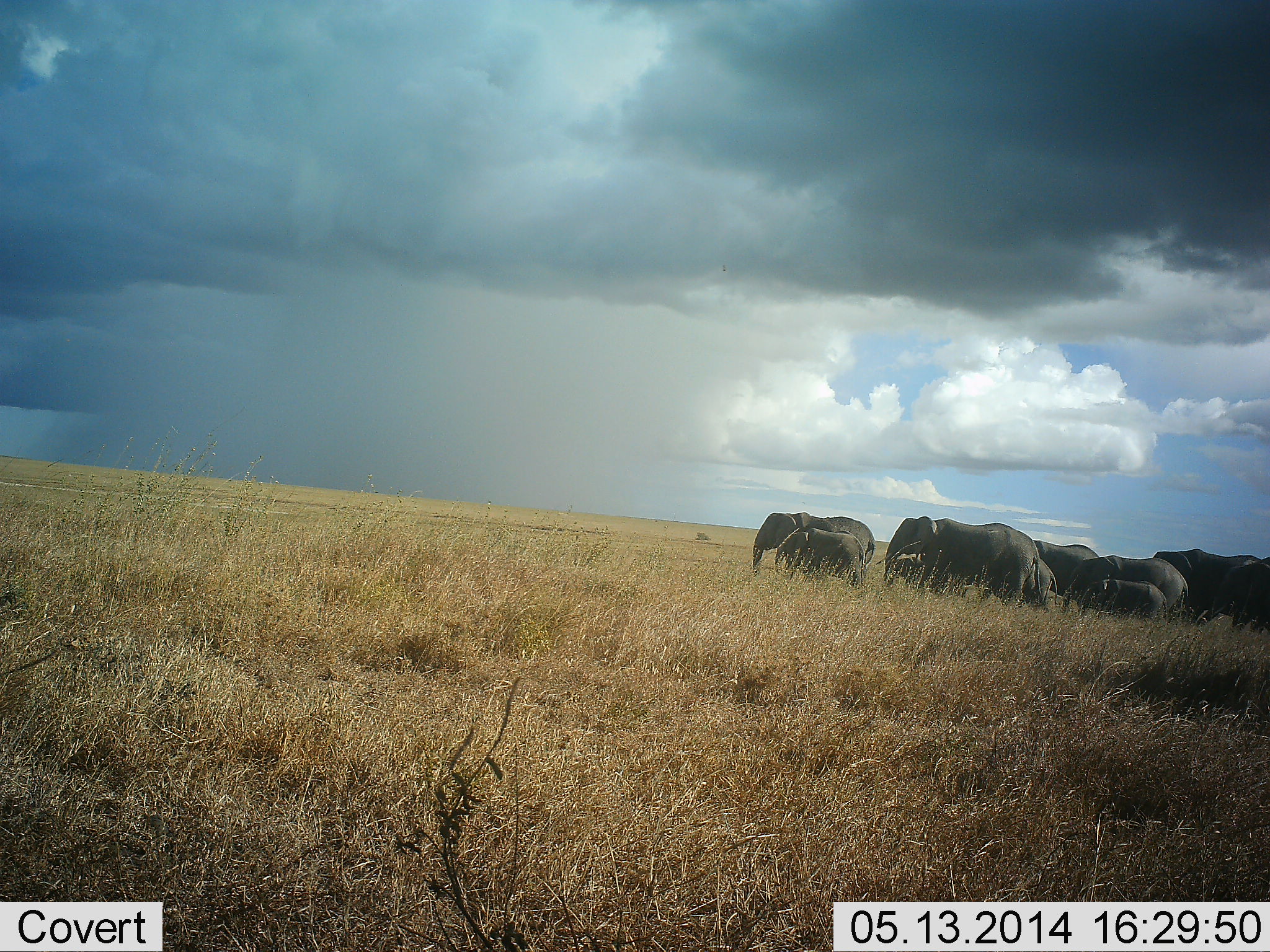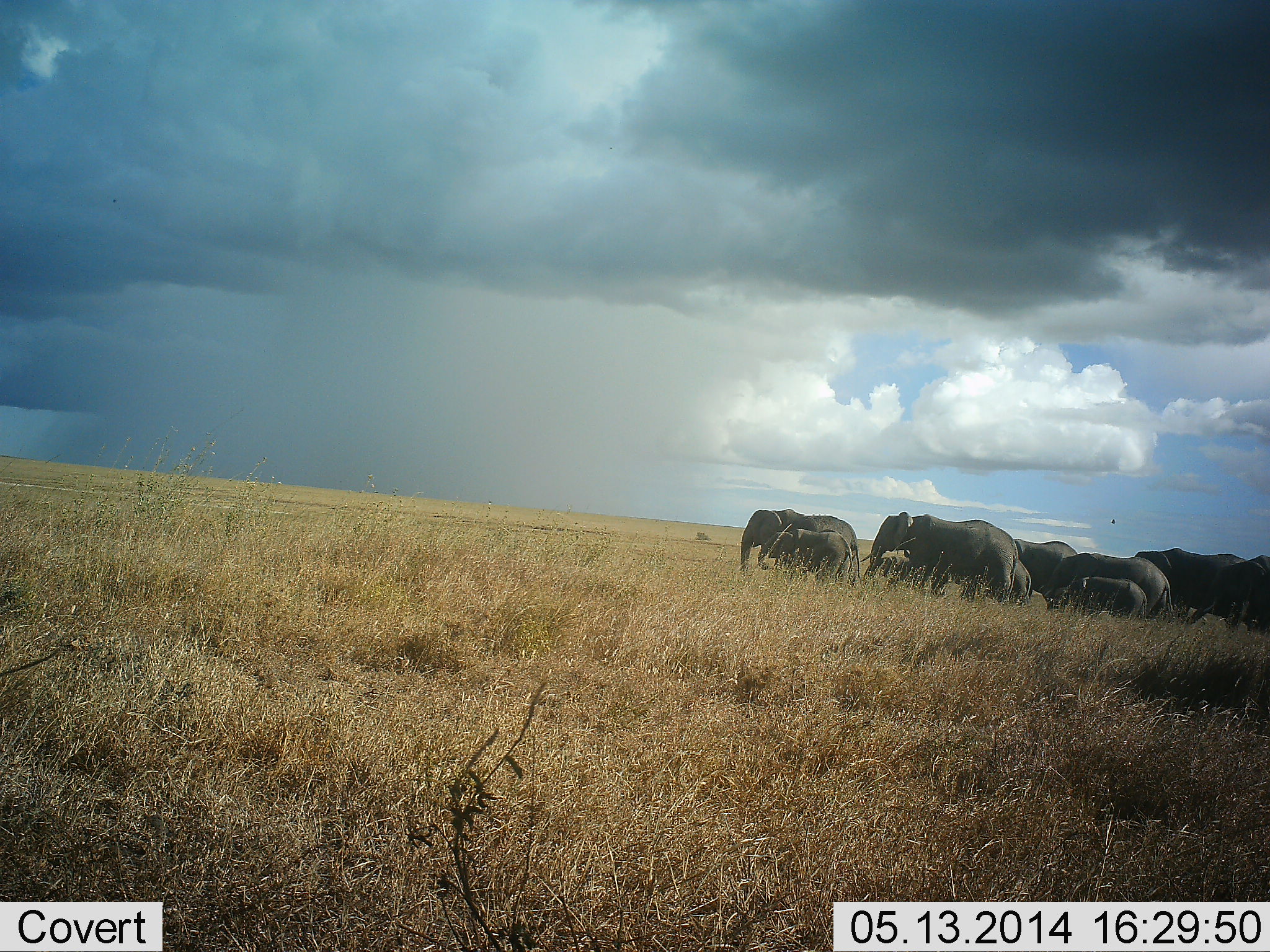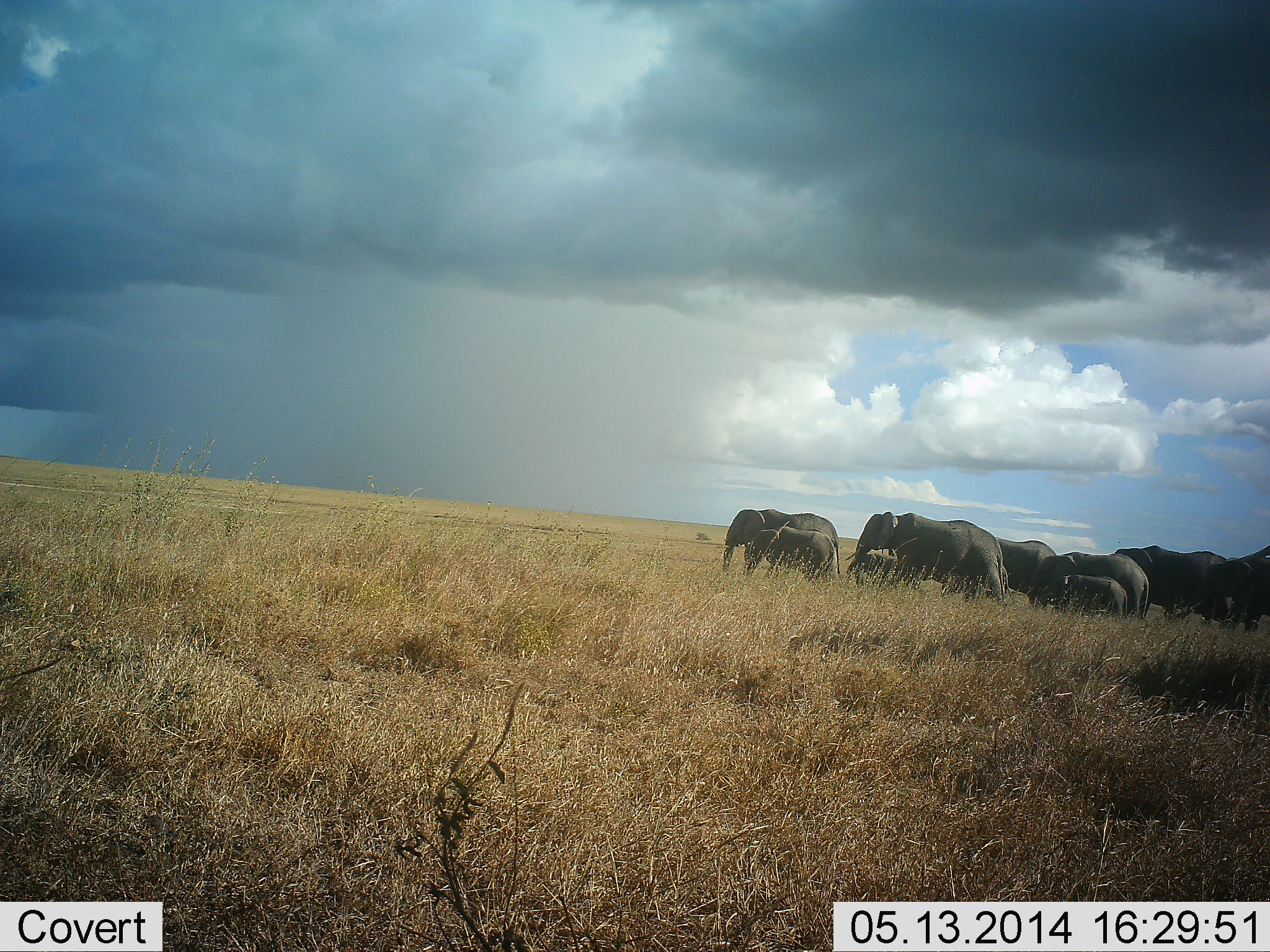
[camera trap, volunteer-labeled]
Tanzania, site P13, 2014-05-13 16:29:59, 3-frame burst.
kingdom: Animalia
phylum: Chordata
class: Mammalia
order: Proboscidea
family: Elephantidae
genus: Loxodonta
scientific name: Loxodonta africana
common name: african bush elephant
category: elephant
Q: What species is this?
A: Elephant (african bush elephant) (Loxodonta africana).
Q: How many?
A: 10.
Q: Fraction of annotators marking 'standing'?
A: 10%.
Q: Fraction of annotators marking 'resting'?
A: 0%.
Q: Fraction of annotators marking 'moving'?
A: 100%.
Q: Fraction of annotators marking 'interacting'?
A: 0%.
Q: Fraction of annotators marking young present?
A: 90%.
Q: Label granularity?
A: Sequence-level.